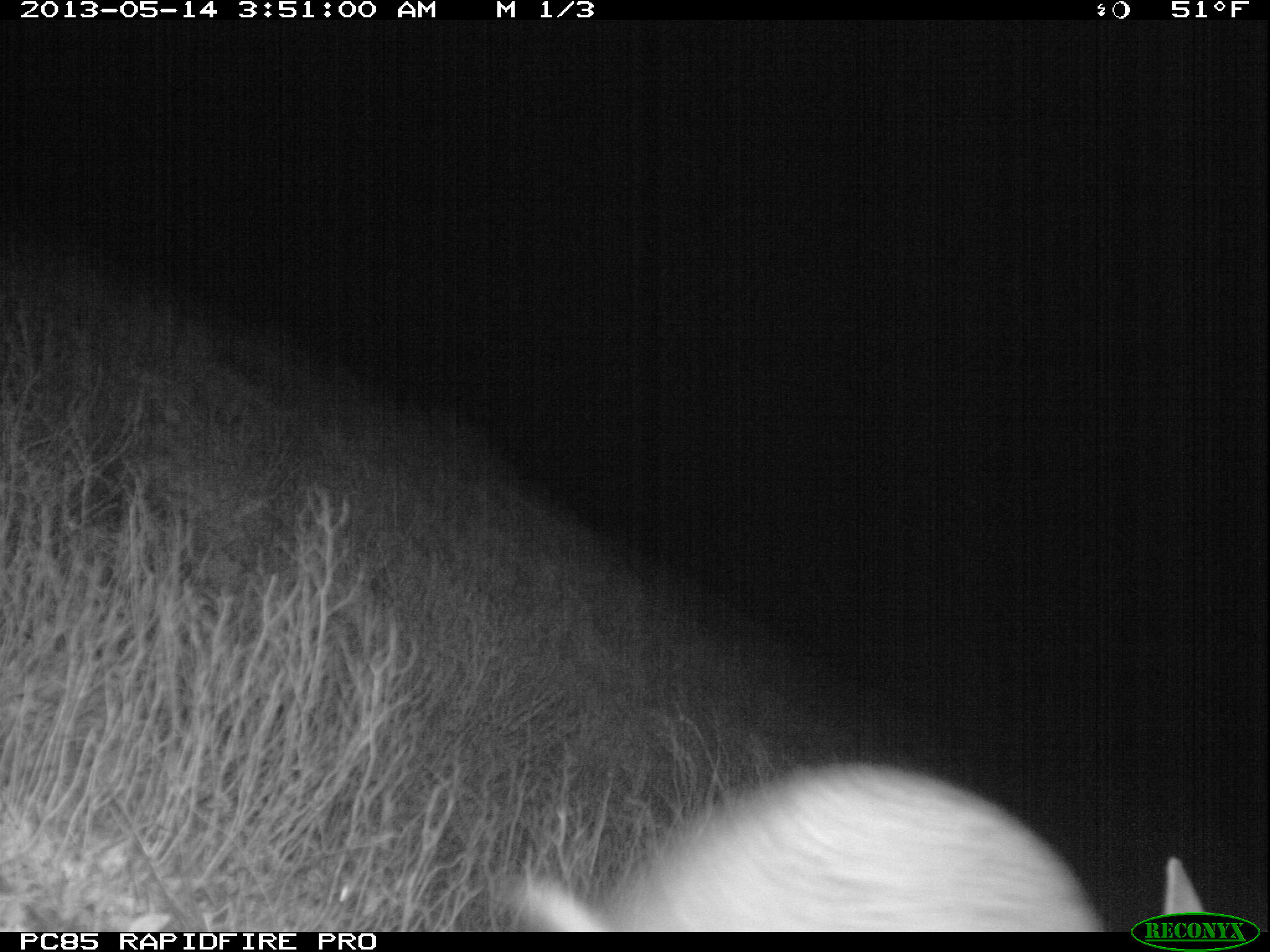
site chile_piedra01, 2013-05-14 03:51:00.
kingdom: Animalia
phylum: Chordata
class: Mammalia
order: Lagomorpha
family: Leporidae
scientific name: Leporidae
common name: rabbits and hares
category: rabbit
Rabbit (rabbits and hares) (Leporidae).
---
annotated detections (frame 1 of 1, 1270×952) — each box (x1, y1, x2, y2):
rabbit: (506, 764, 1221, 933)